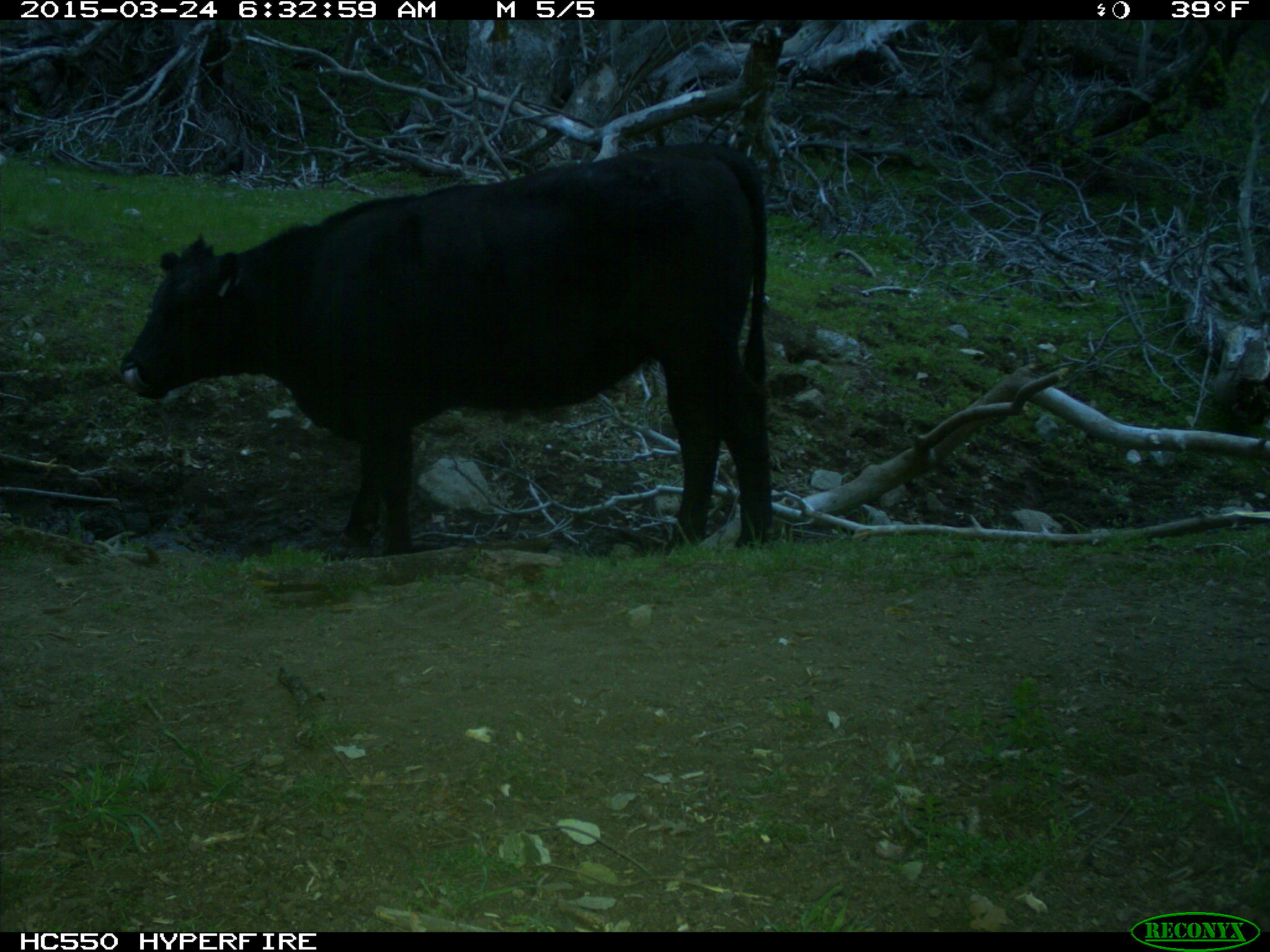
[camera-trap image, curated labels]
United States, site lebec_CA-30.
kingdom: Animalia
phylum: Chordata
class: Mammalia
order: Artiodactyla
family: Bovidae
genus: Bos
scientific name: Bos taurus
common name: domestic cow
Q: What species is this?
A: Bos taurus (domestic cow).